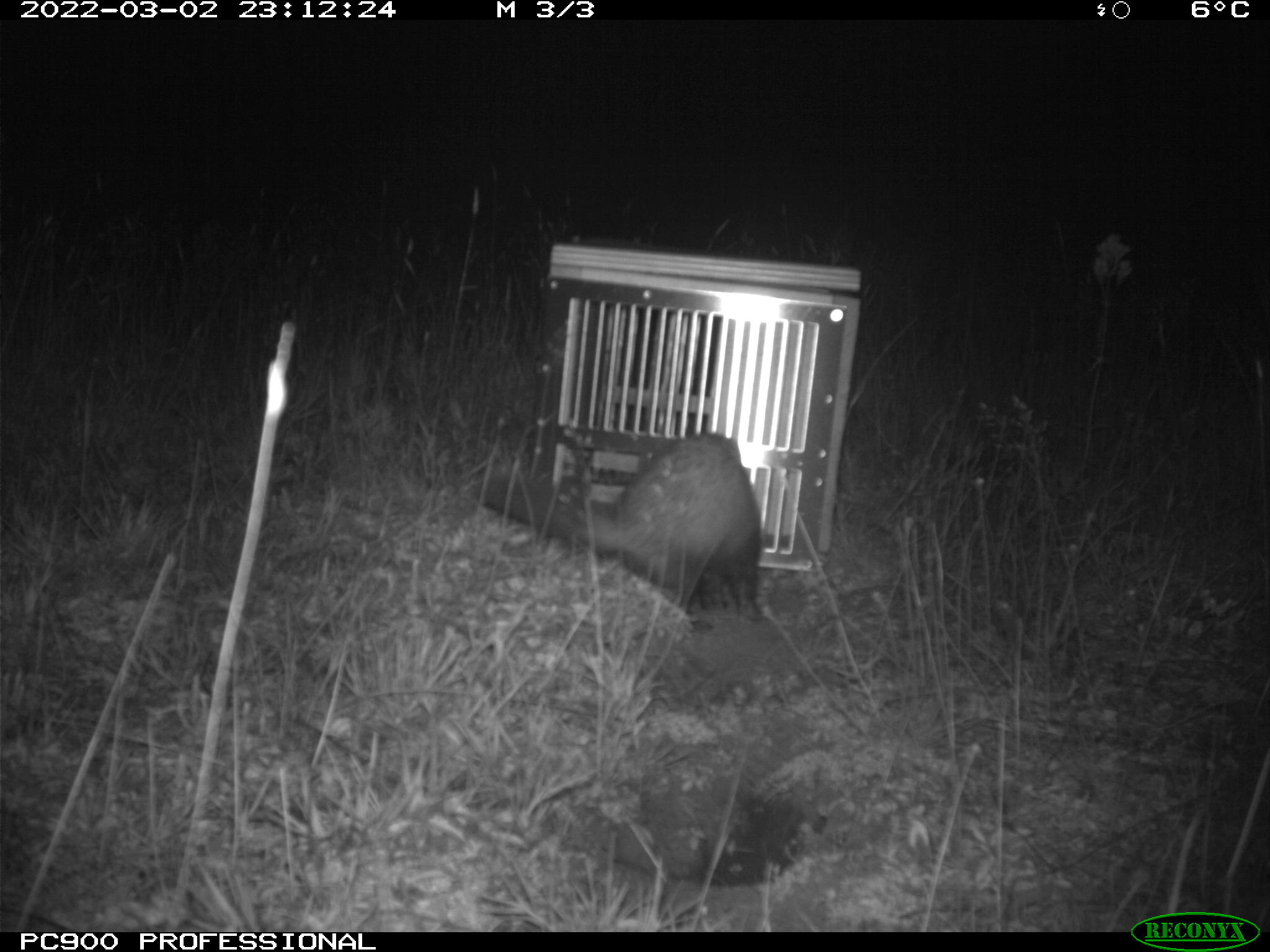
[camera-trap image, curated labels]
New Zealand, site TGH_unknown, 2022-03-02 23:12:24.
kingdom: Animalia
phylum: Chordata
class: Mammalia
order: Carnivora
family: Mustelidae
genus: Mustela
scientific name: Mustela furo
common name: ferret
Ferret (Mustela furo).